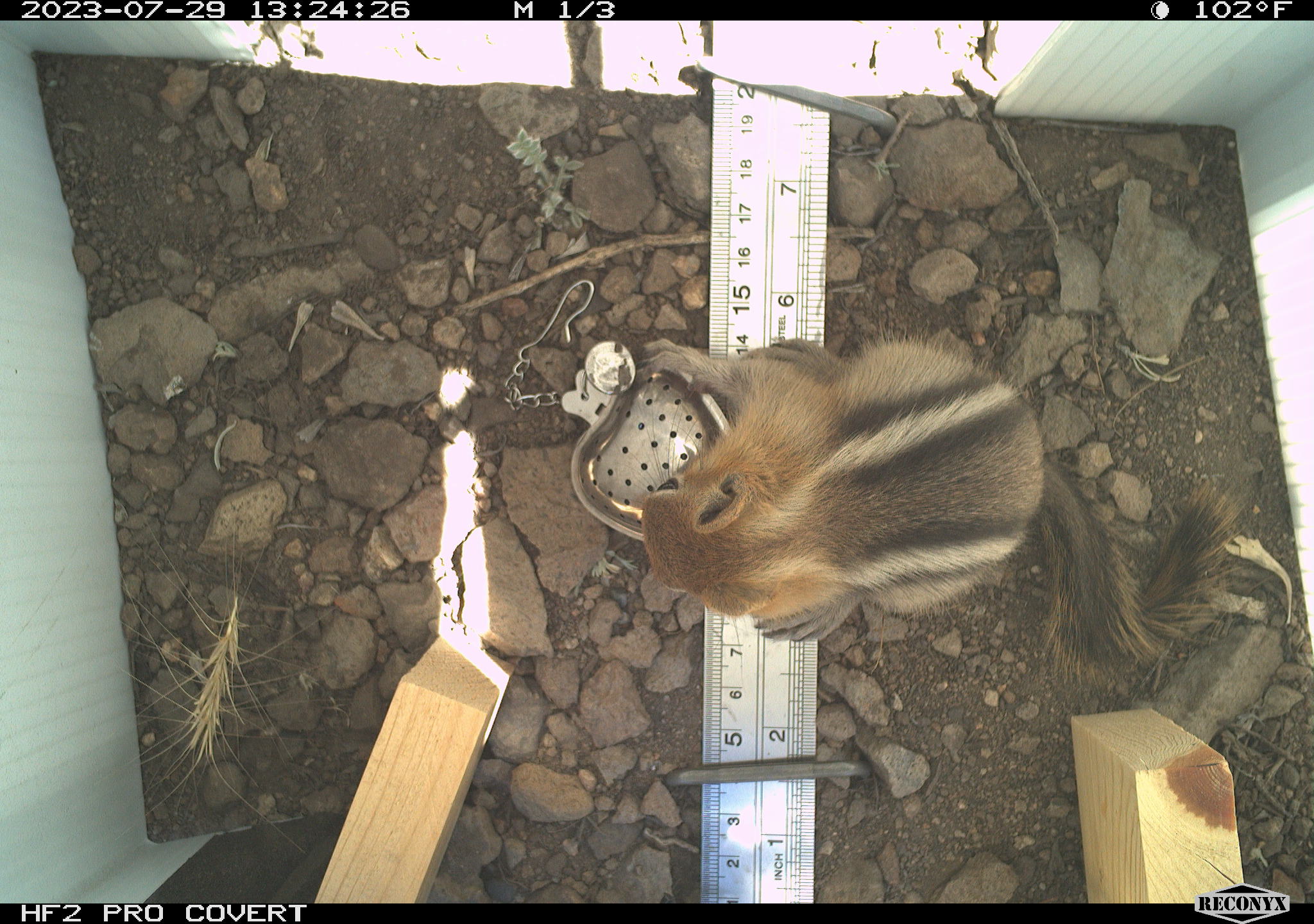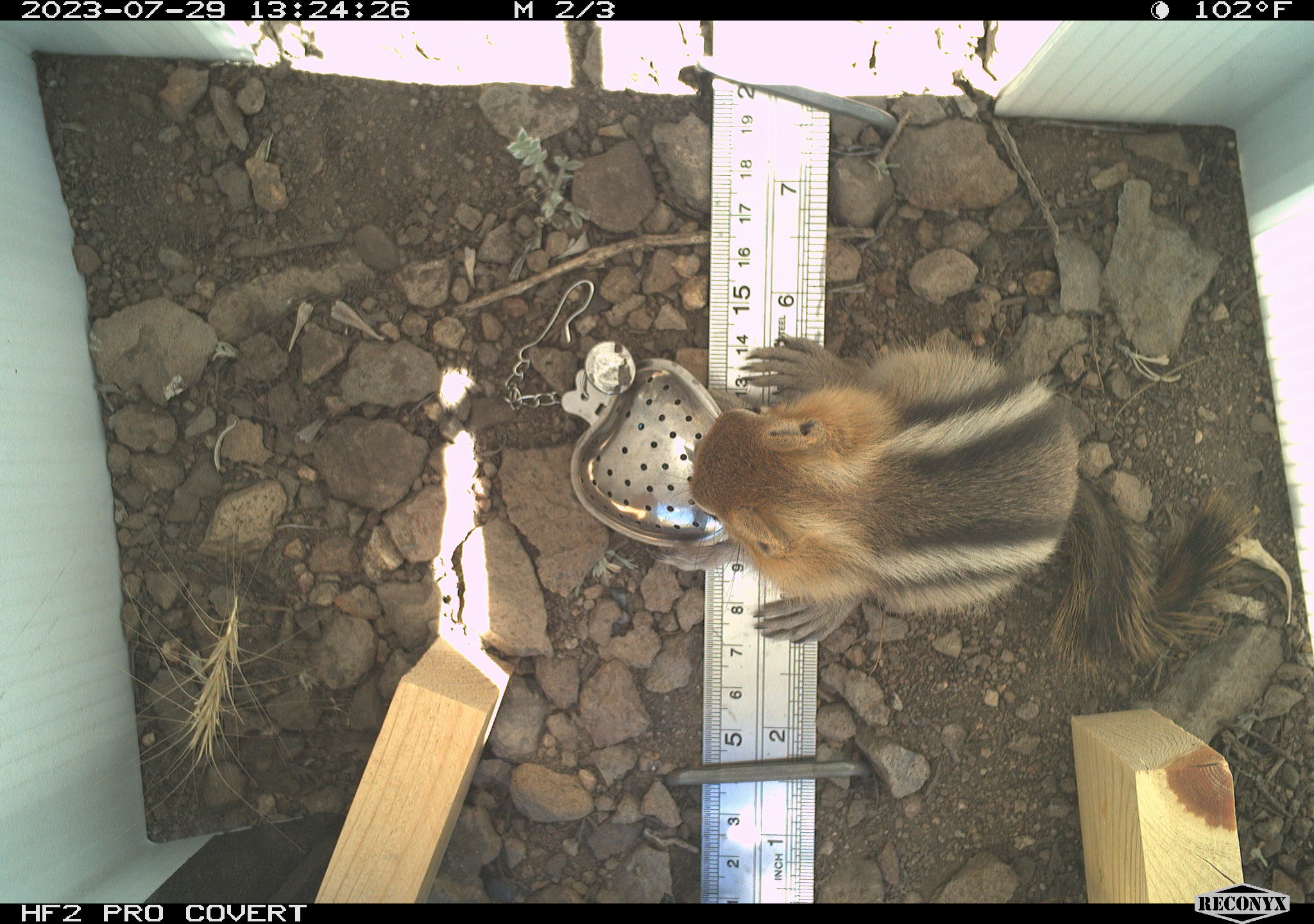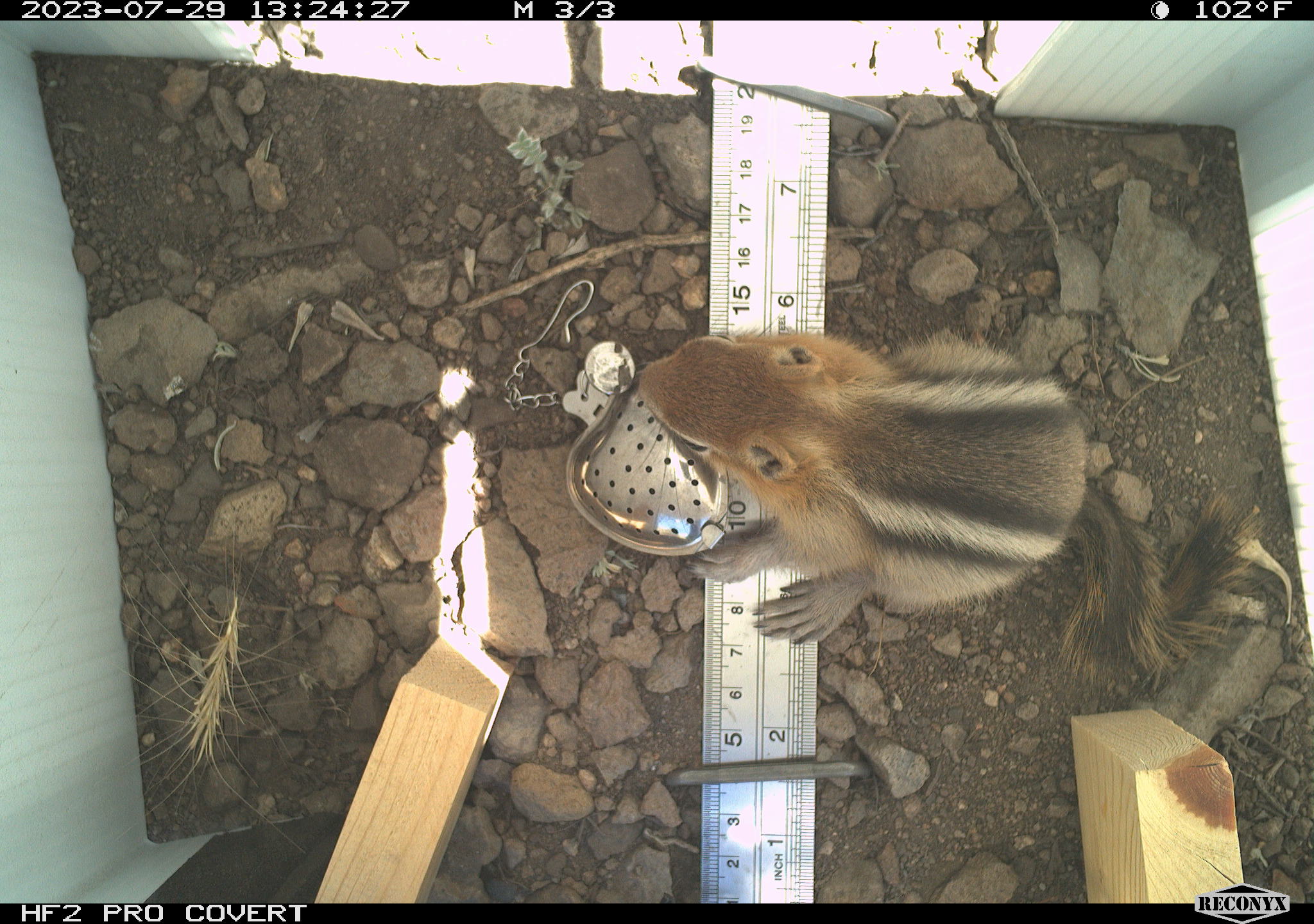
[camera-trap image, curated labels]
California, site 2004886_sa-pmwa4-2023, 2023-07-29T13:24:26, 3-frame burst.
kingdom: Animalia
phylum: Chordata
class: Mammalia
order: Rodentia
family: Sciuridae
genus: Callospermophilus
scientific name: Callospermophilus lateralis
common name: golden mantled ground squirrel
Golden mantled ground squirrel (Callospermophilus lateralis).